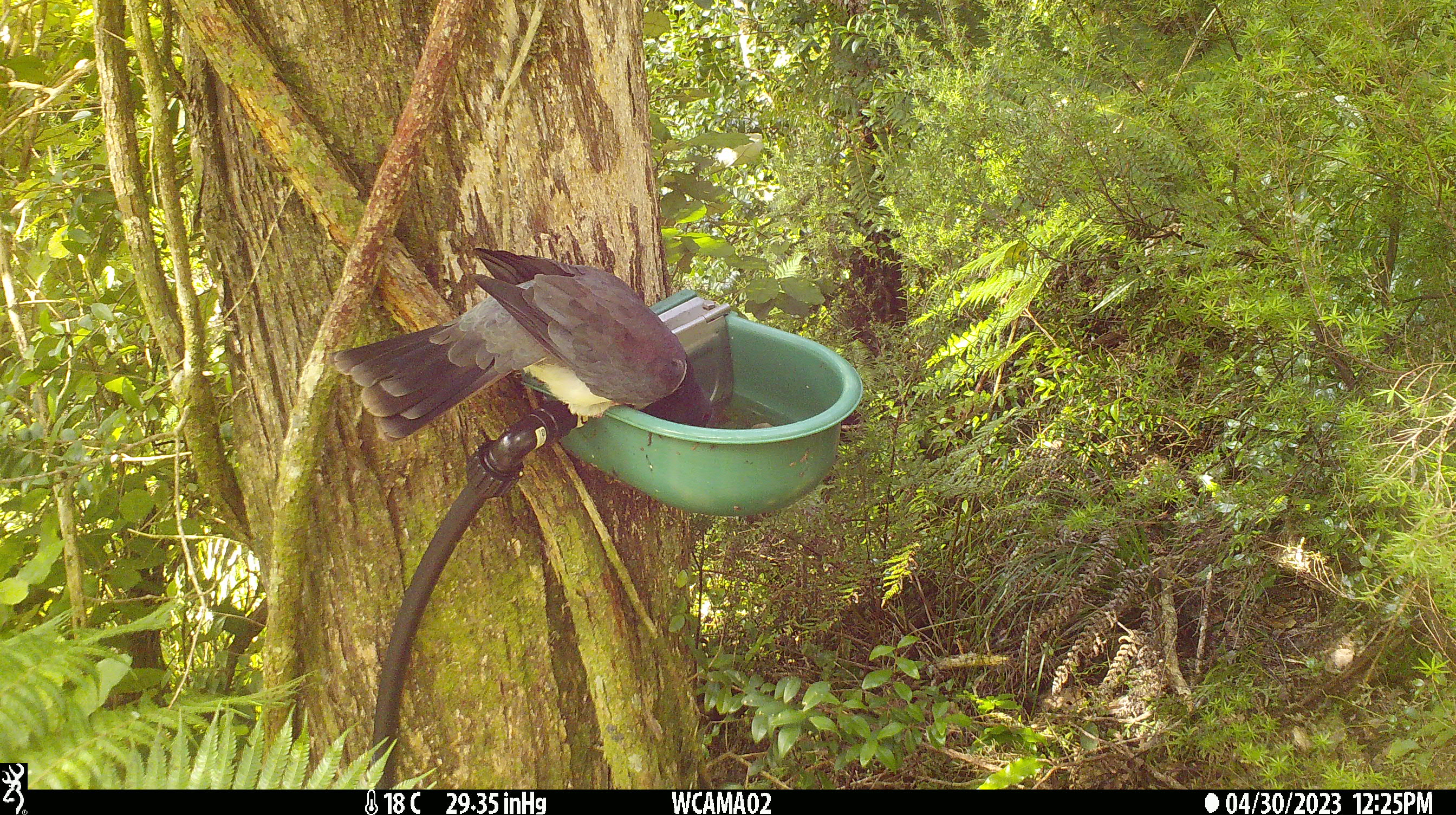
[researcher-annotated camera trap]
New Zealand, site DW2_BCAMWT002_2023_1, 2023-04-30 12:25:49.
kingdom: Animalia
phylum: Chordata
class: Aves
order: Columbiformes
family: Columbidae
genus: Hemiphaga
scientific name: Hemiphaga novaeseelandiae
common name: new zealand pigeon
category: kereru